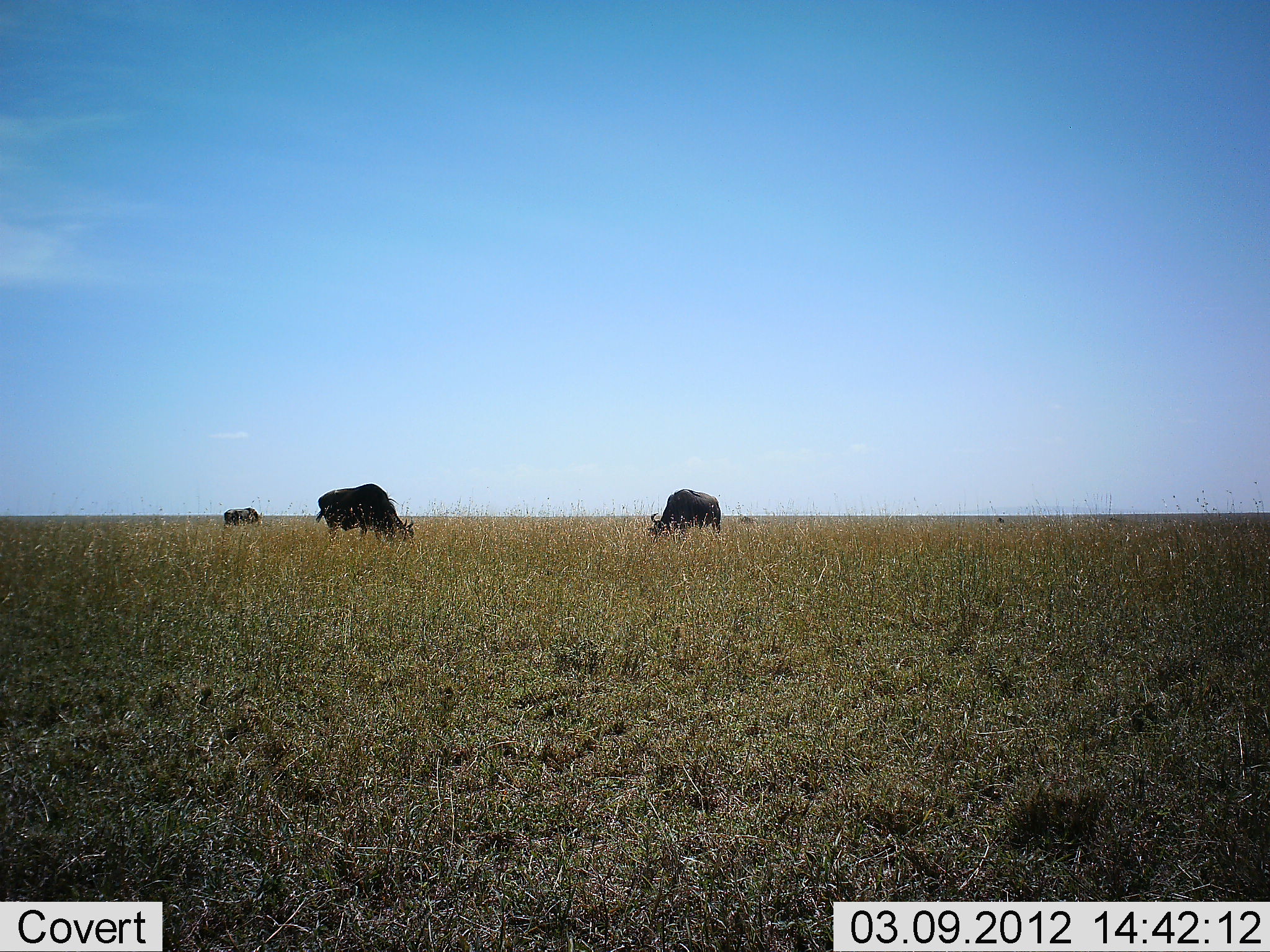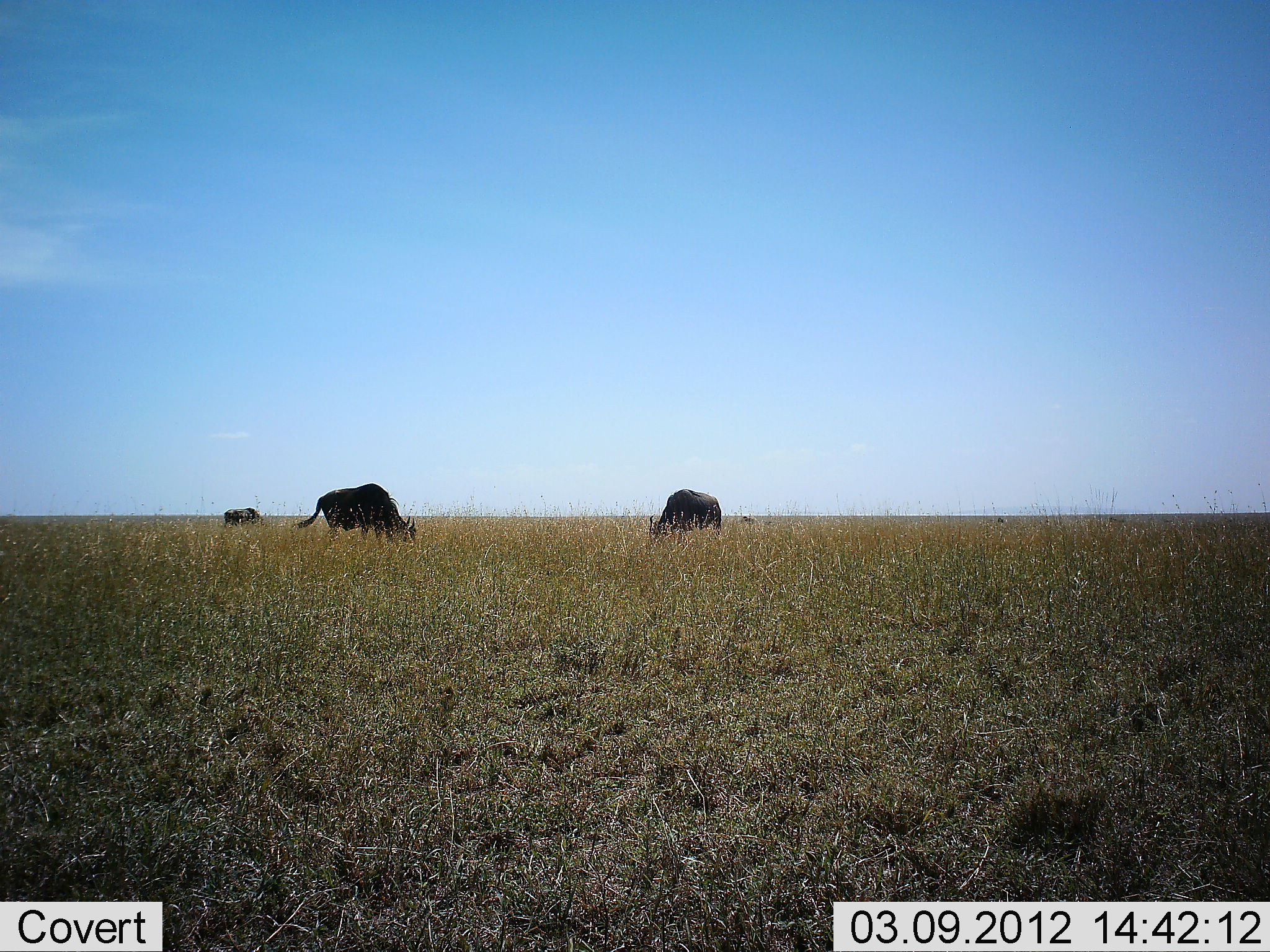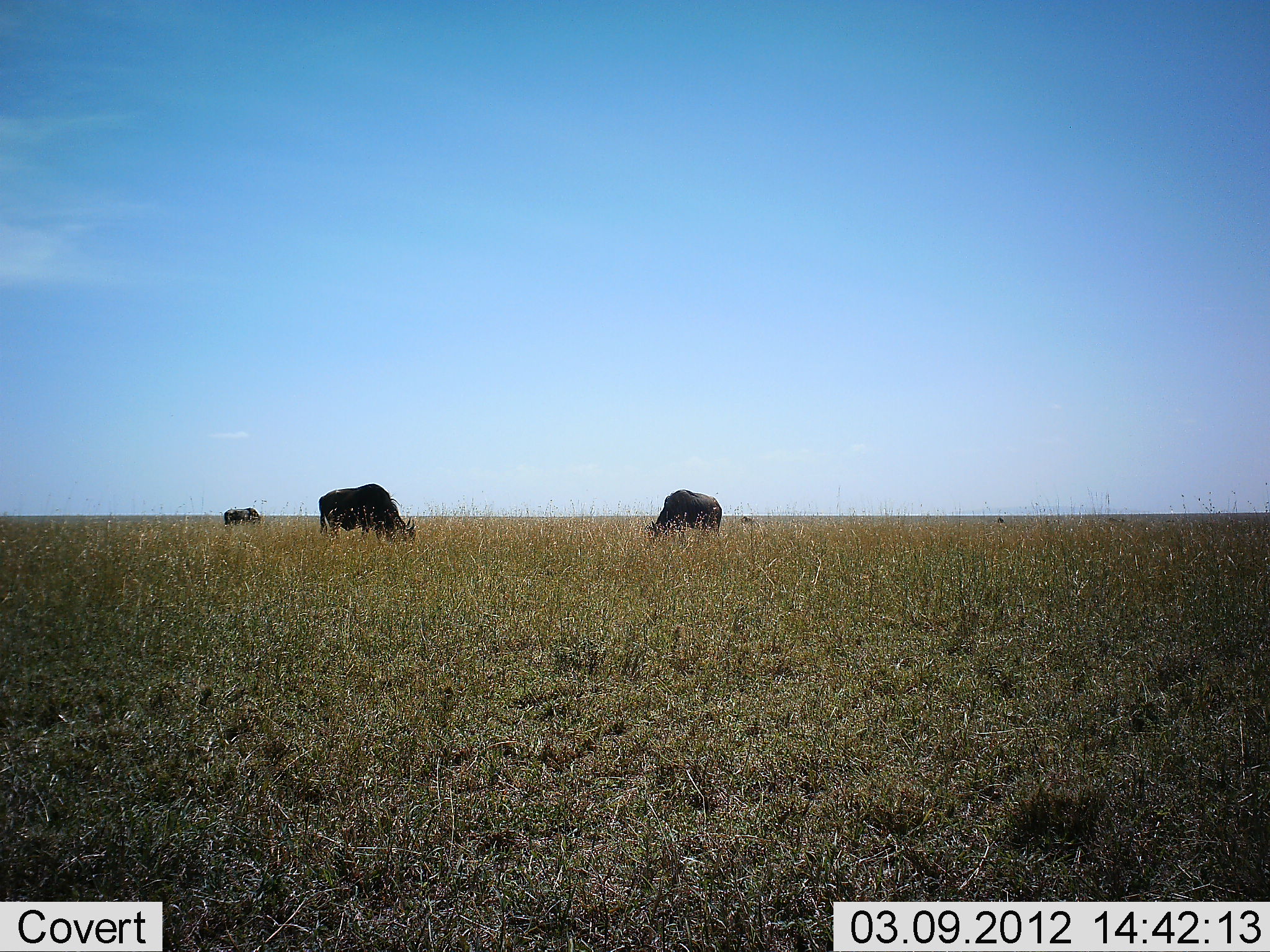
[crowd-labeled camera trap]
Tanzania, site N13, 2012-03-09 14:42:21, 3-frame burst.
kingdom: Animalia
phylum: Chordata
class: Mammalia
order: Artiodactyla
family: Bovidae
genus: Connochaetes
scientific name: Connochaetes taurinus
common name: blue wildebeest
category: wildebeest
Wildebeest (blue wildebeest) (Connochaetes taurinus), count 3. Behavior (volunteer vote fractions): standing 12%, resting 6%, moving 12%, interacting 0%. Young present (vote fraction): 0%. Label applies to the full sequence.